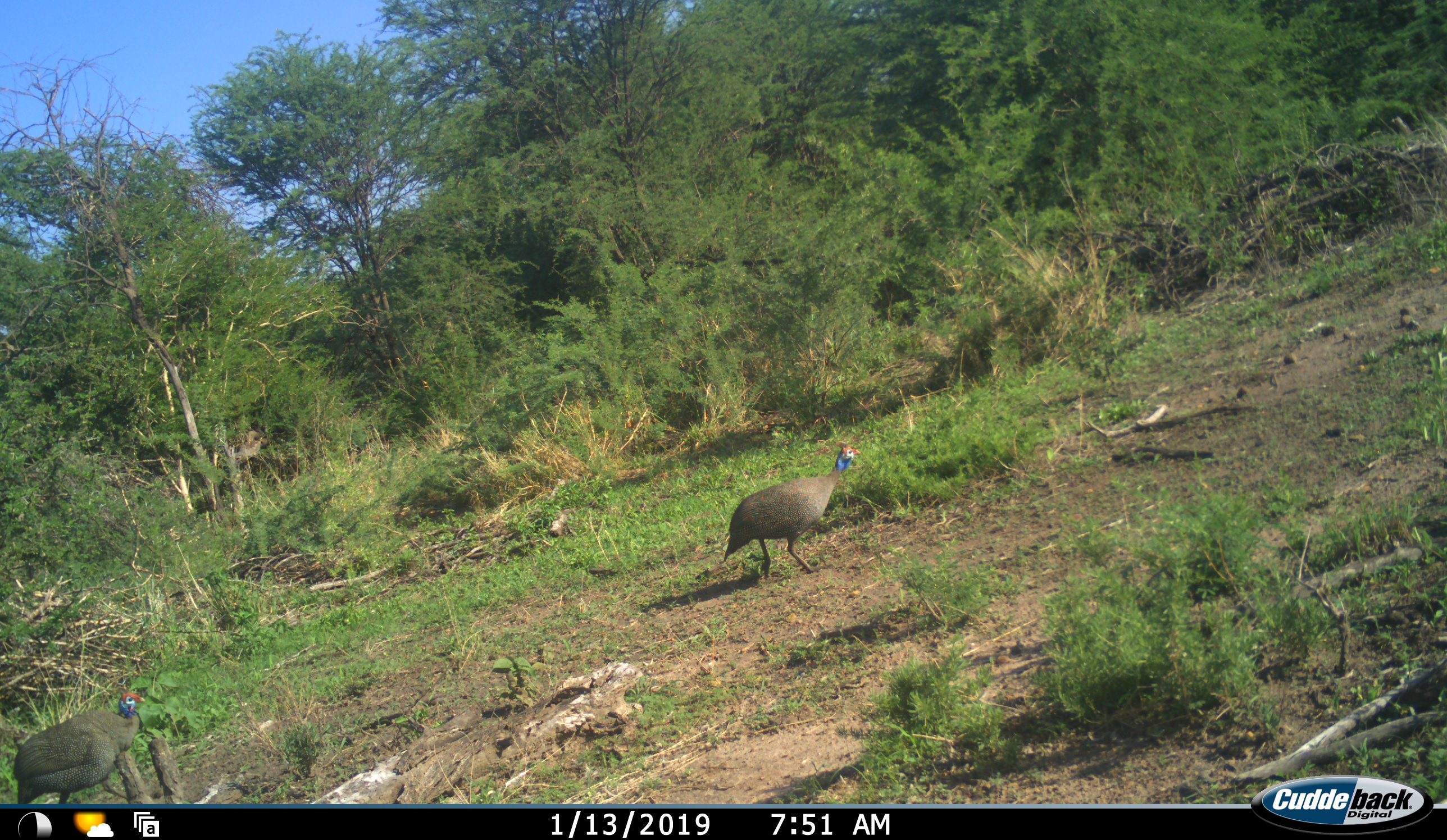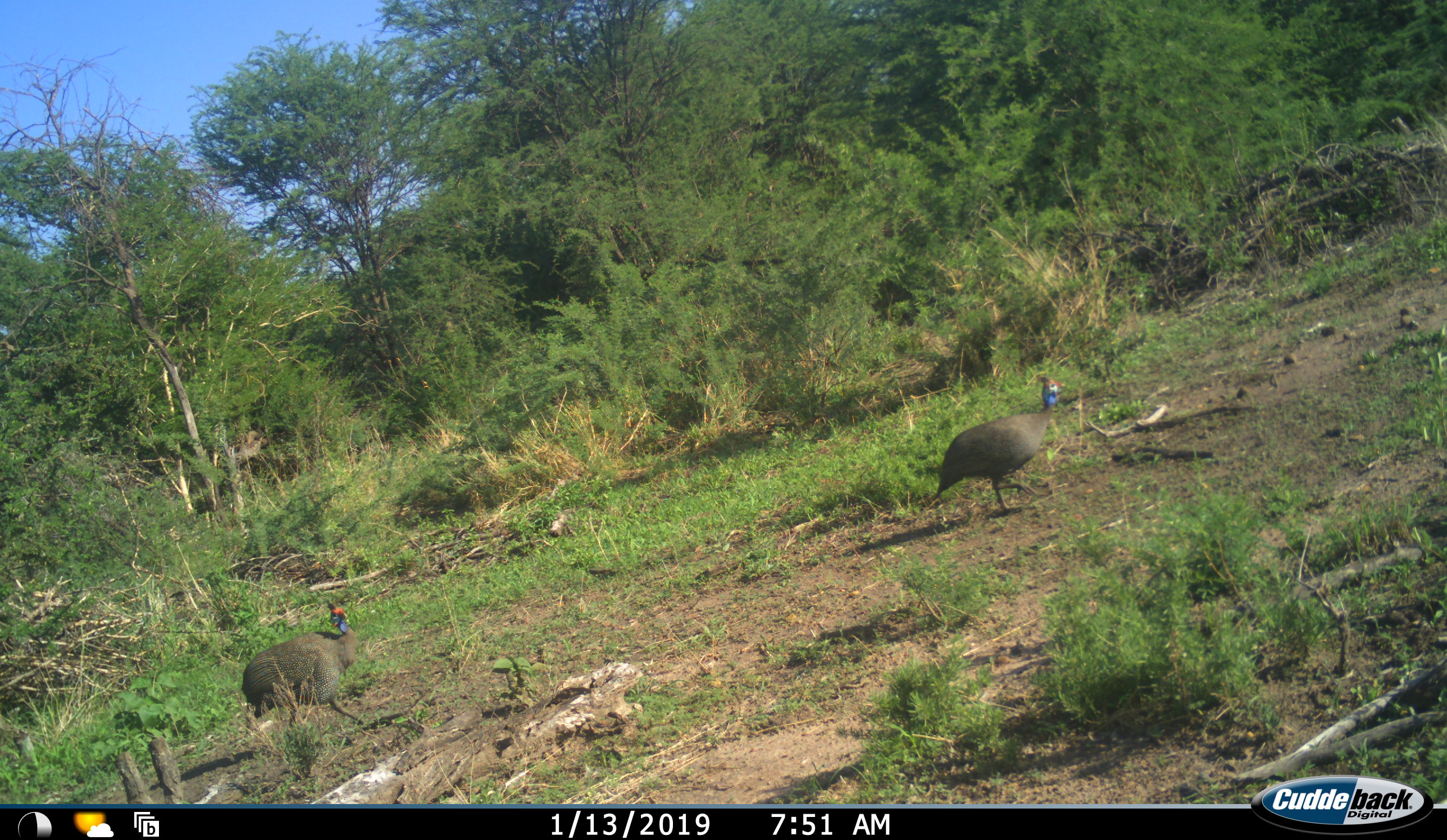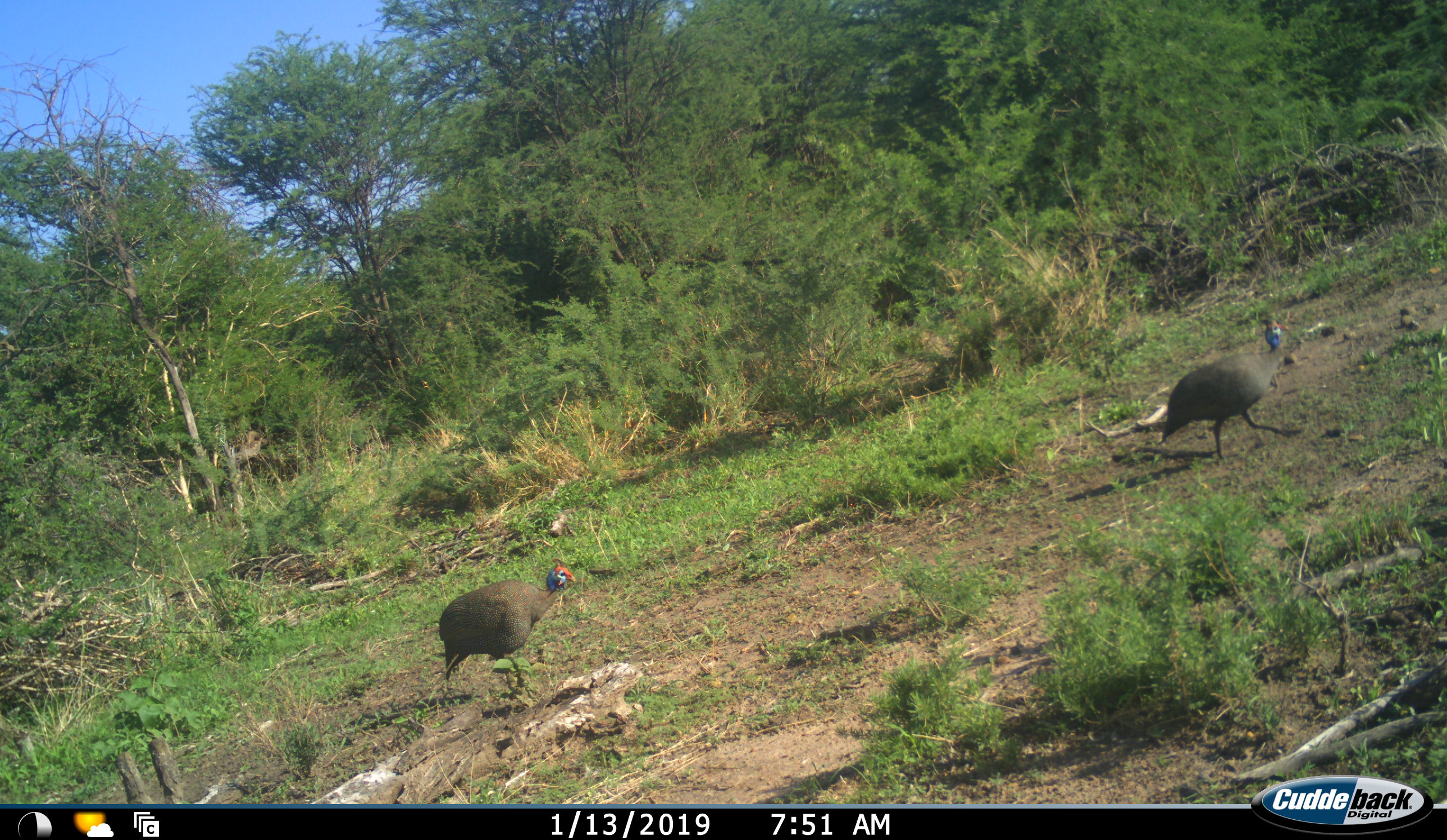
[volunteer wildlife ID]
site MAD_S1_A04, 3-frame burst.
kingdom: Animalia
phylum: Chordata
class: Aves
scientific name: Aves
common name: bird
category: birdother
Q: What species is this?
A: Birdother (bird) (Aves).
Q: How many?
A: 2.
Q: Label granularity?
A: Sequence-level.